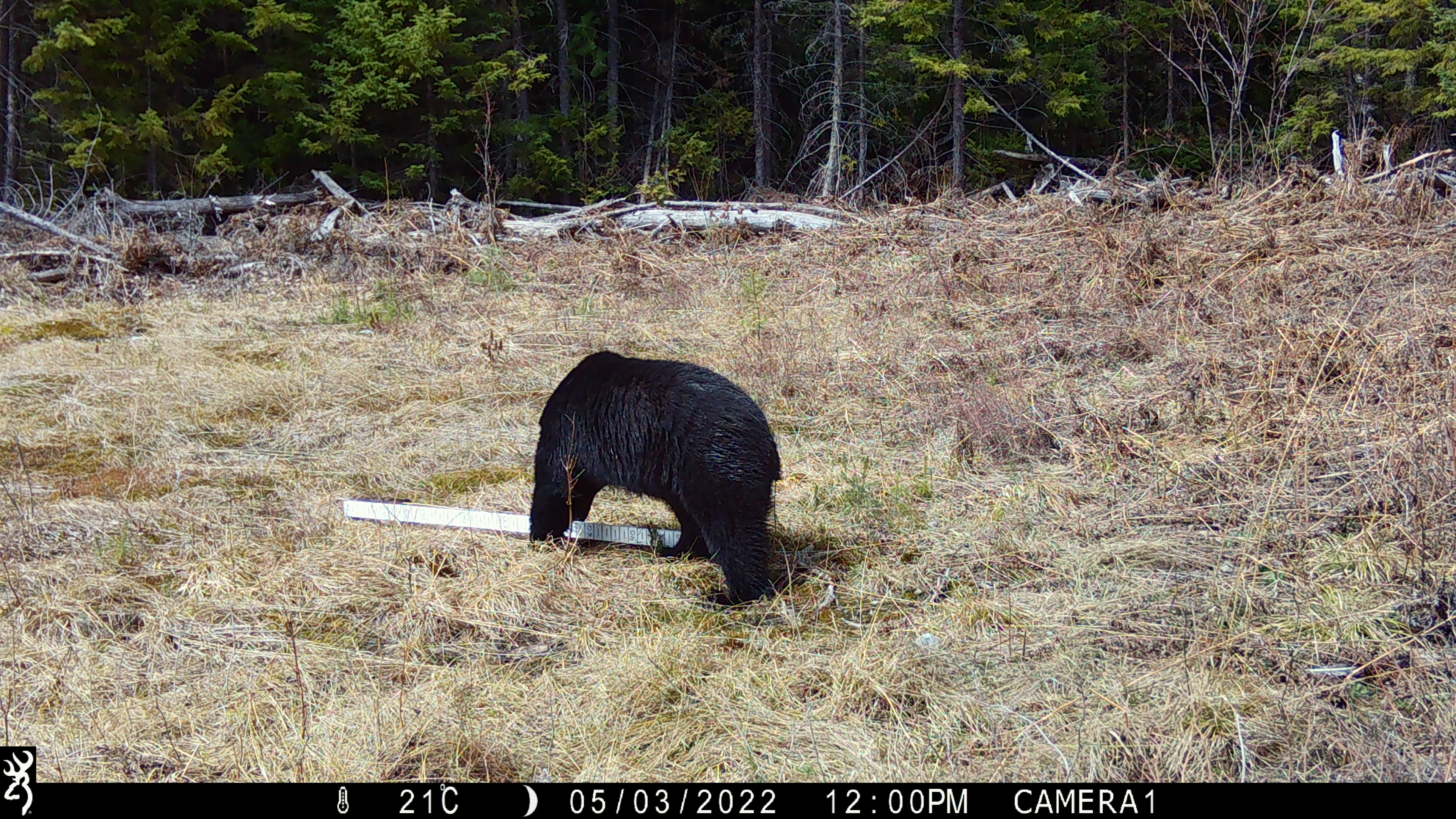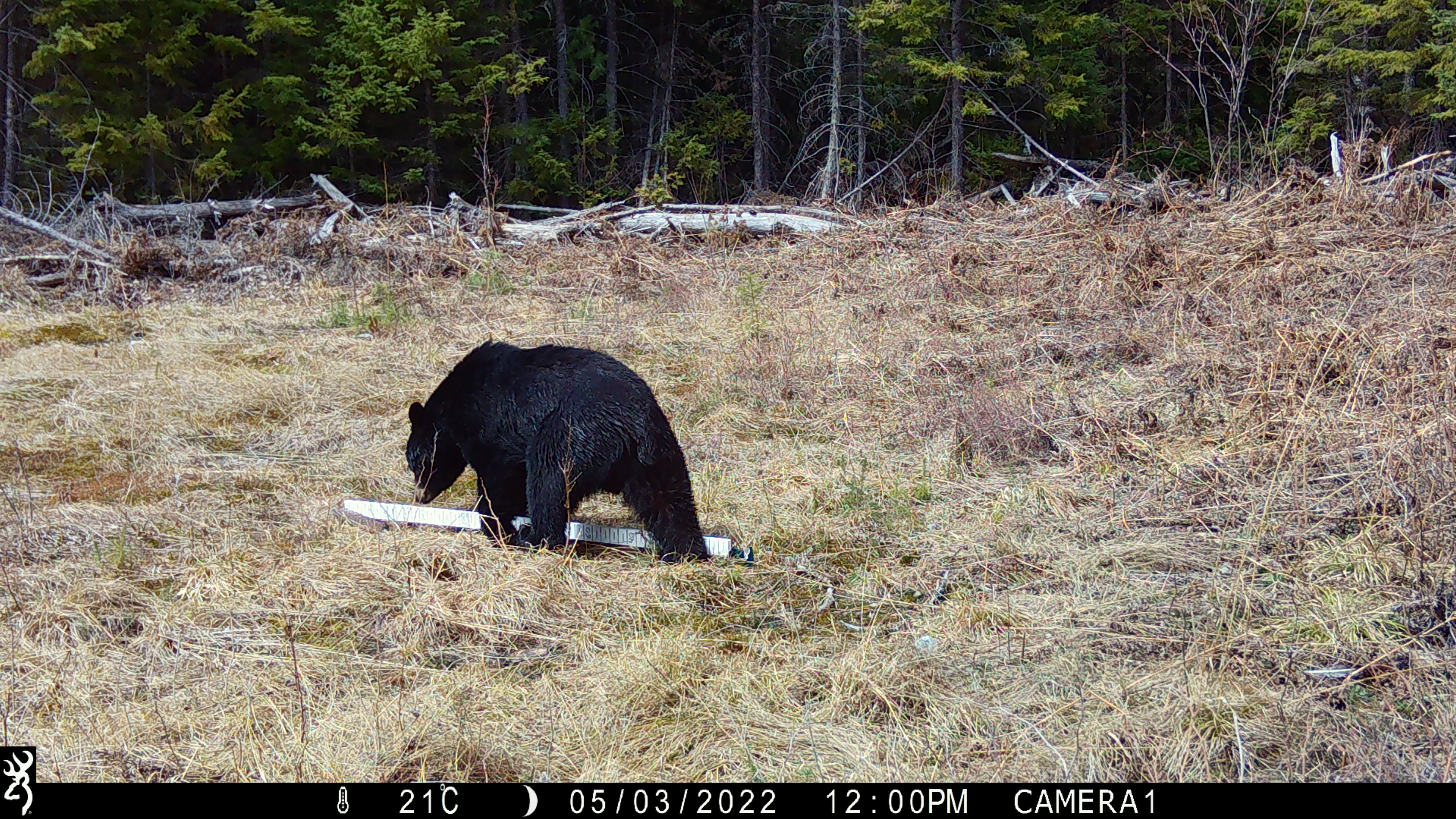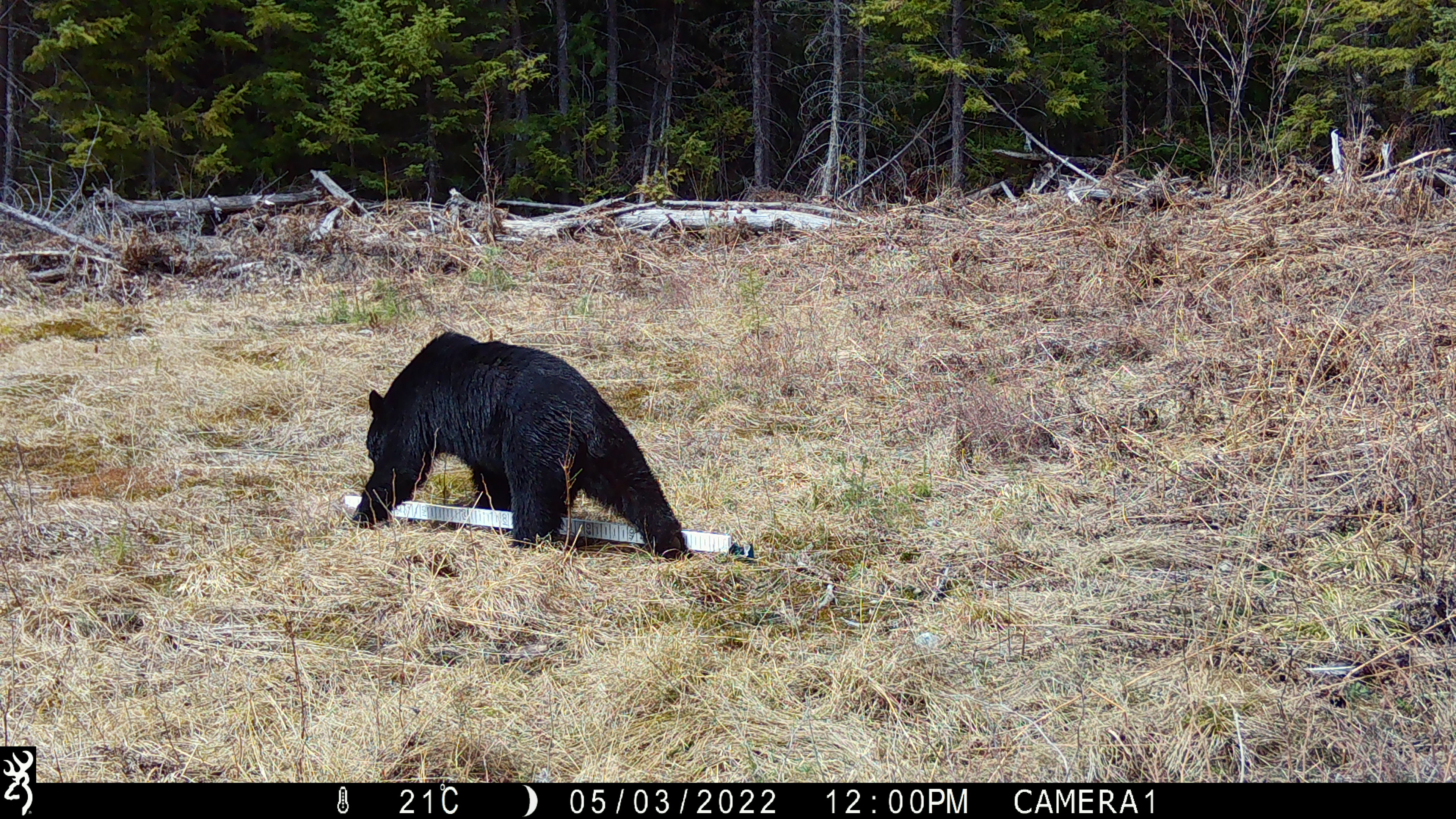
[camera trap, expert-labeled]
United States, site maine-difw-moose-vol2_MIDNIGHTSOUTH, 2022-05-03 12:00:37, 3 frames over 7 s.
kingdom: Animalia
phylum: Chordata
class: Mammalia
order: Carnivora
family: Ursidae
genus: Ursus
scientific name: Ursus americanus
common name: black bear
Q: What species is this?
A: Black bear (Ursus americanus).